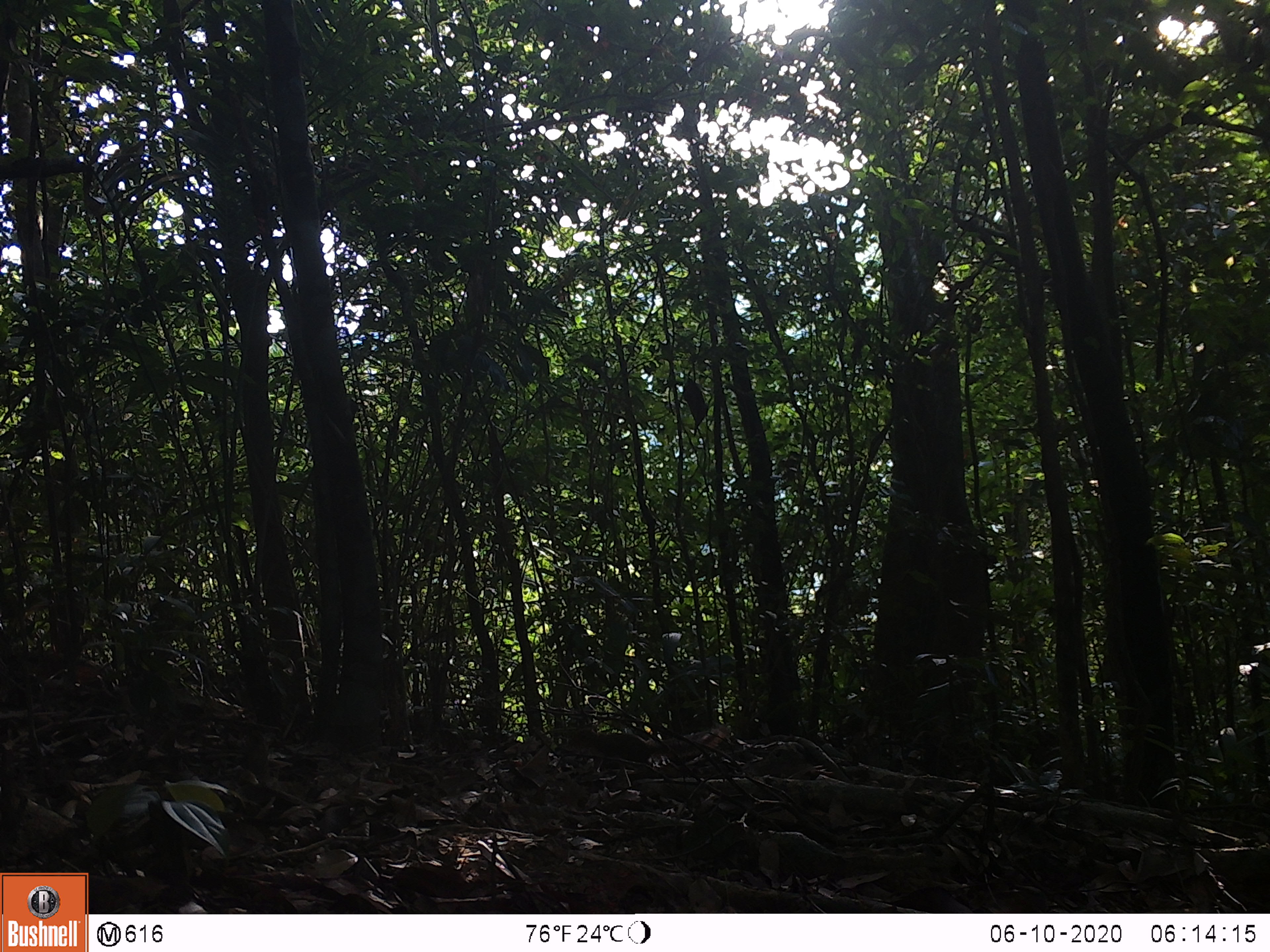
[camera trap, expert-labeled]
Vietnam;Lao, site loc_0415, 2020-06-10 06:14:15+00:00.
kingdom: Animalia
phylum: Chordata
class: Mammalia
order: Rodentia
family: Sciuridae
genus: Dremomys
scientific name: Dremomys rufigenis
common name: red-cheeked squirrel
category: red cheeked squirrel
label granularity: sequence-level